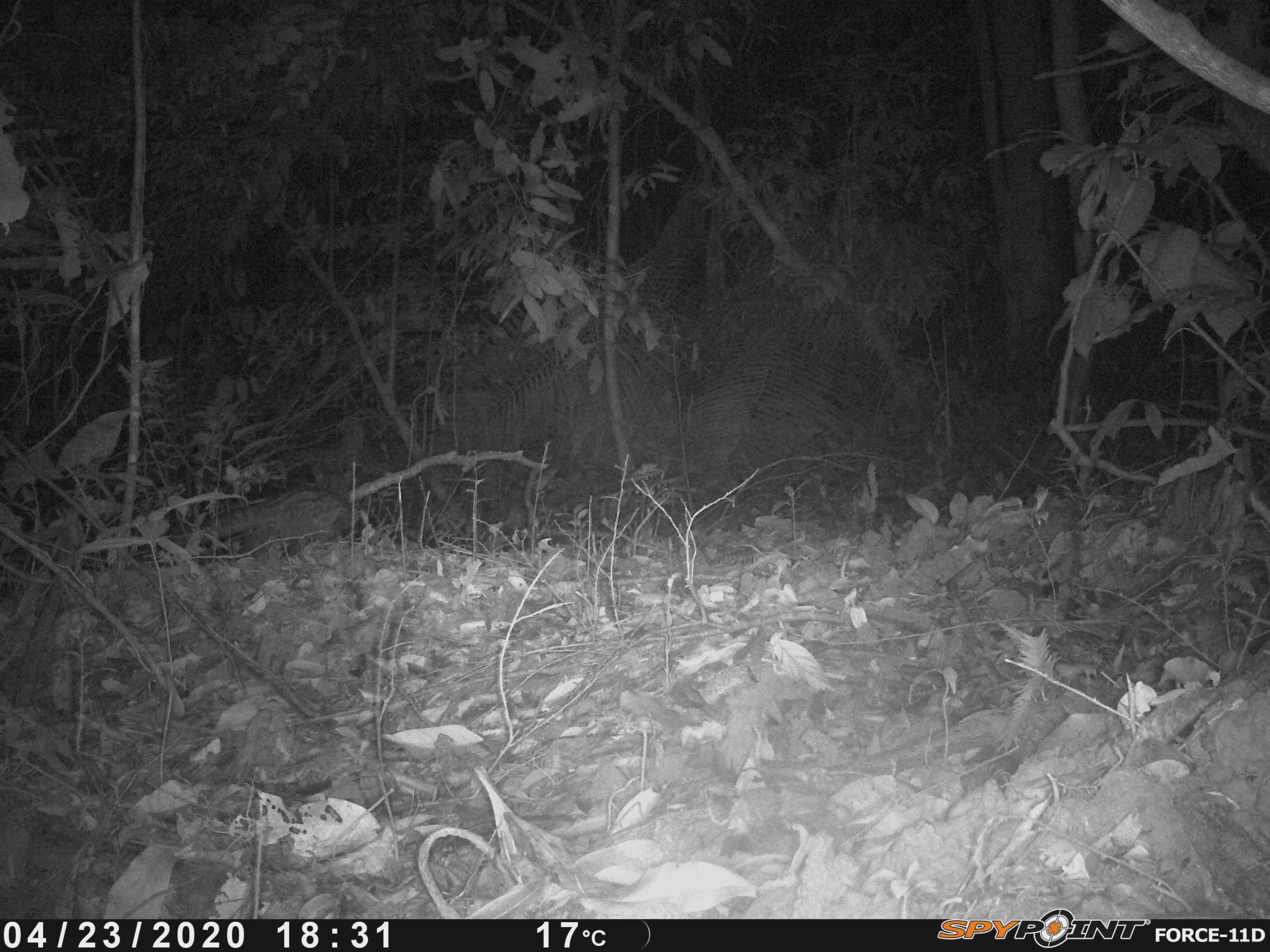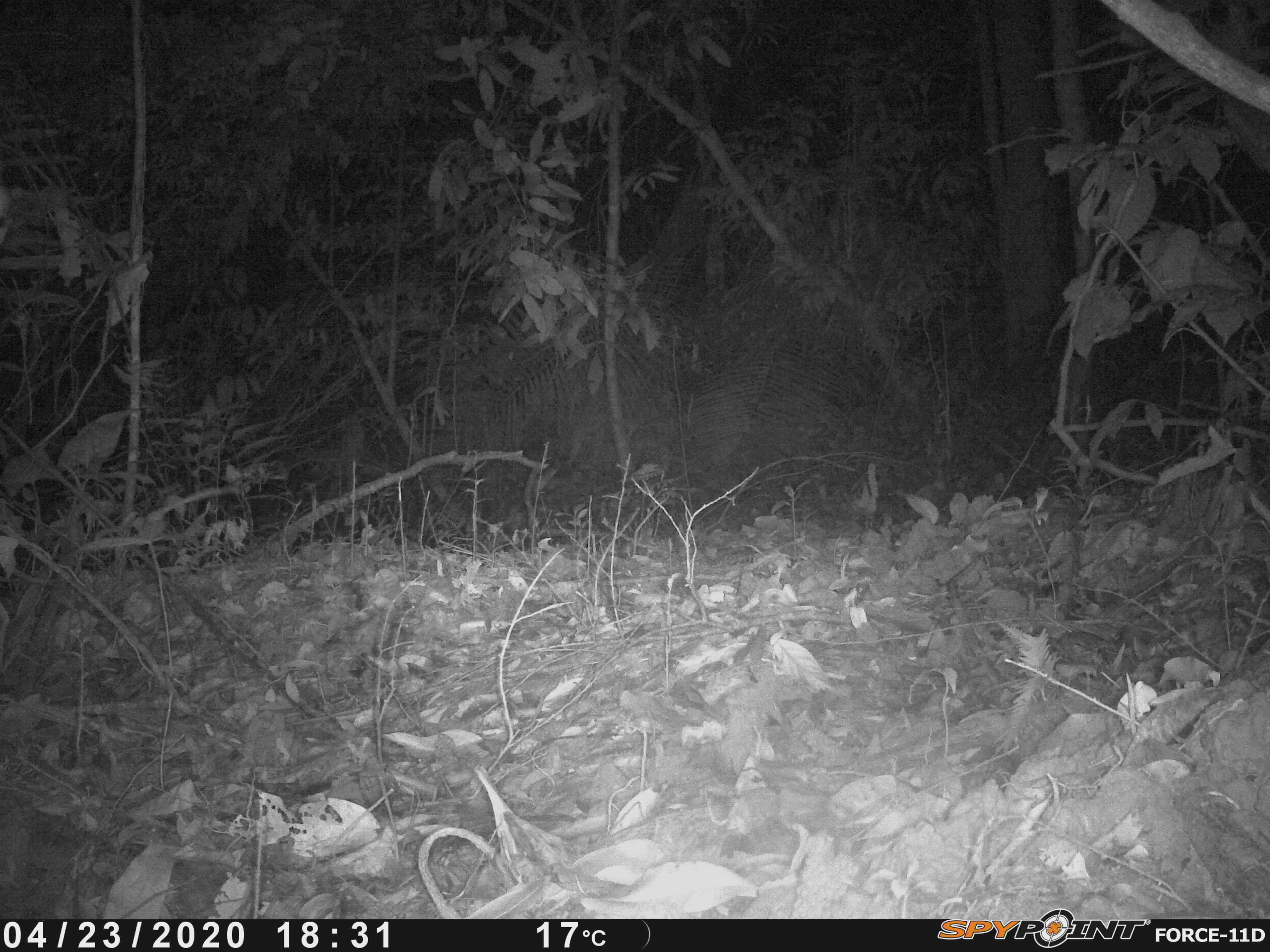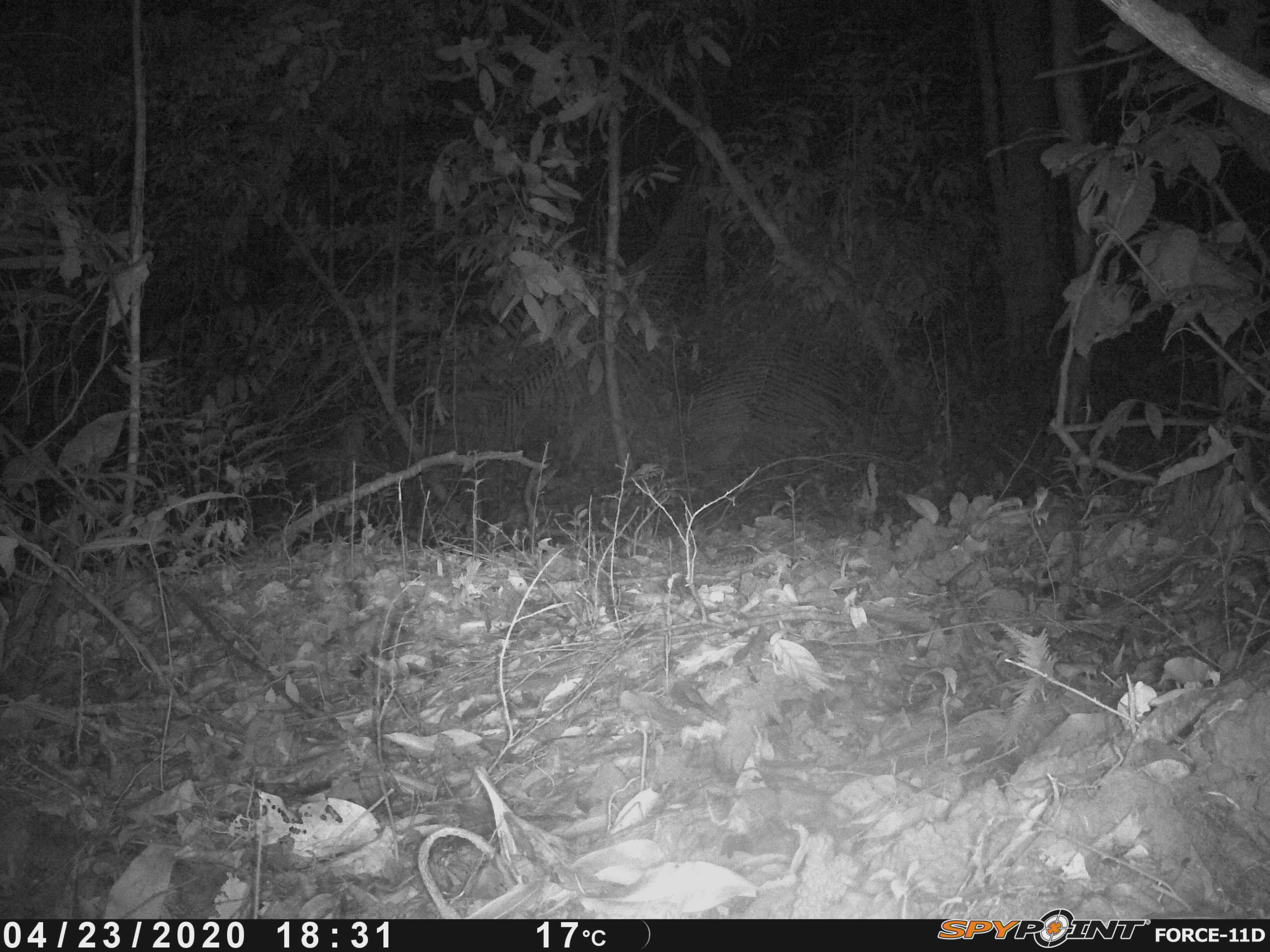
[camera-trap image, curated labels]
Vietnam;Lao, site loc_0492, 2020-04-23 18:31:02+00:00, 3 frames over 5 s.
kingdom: Animalia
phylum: Chordata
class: Mammalia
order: Carnivora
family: Viverridae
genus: Paradoxurus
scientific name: Paradoxurus hermaphroditus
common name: common palm civet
Common palm civet (Paradoxurus hermaphroditus). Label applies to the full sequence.